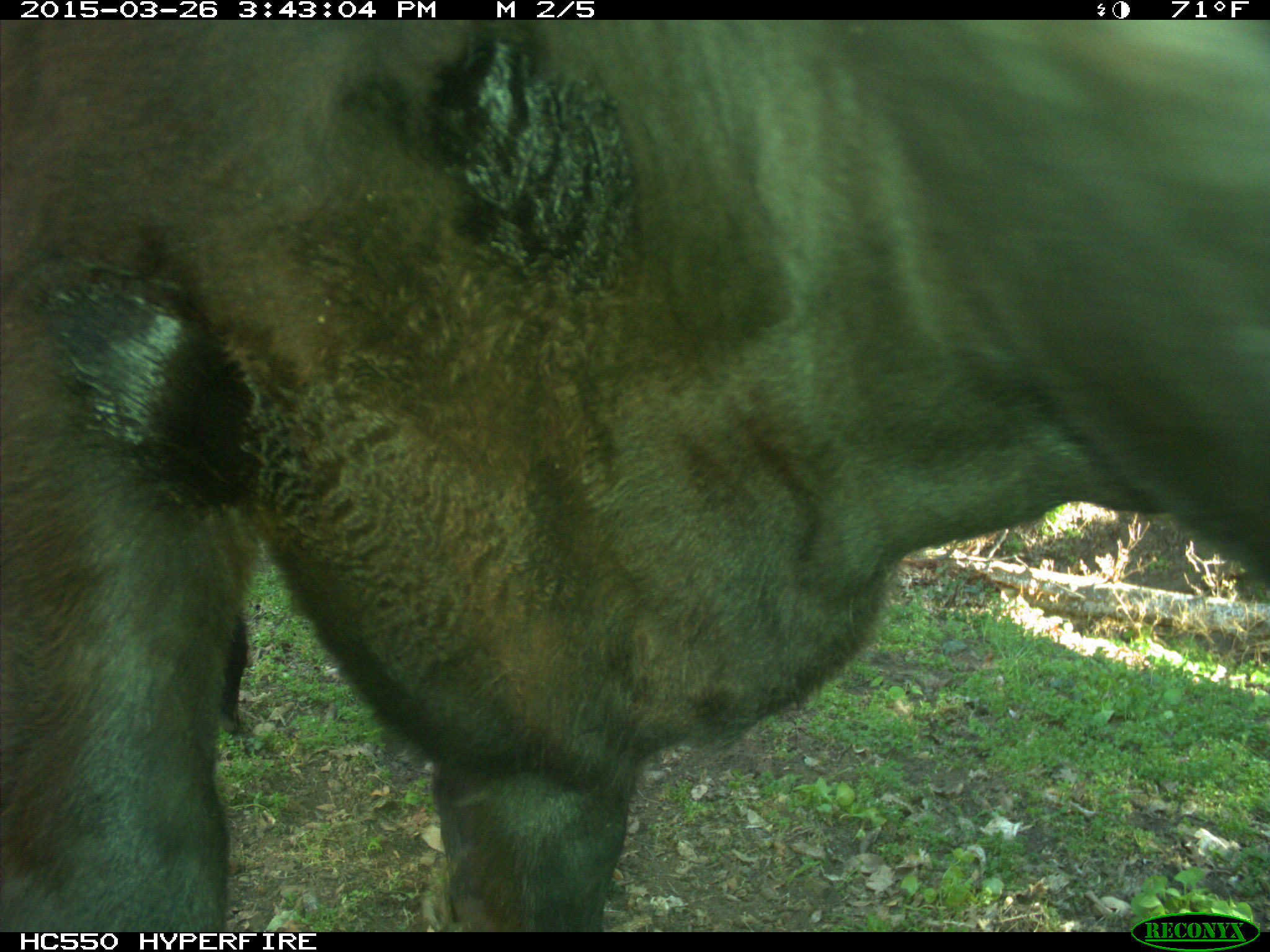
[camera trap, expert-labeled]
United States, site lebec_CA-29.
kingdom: Animalia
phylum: Chordata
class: Mammalia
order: Artiodactyla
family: Bovidae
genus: Bos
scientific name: Bos taurus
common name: domestic cow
Bos taurus (domestic cow).